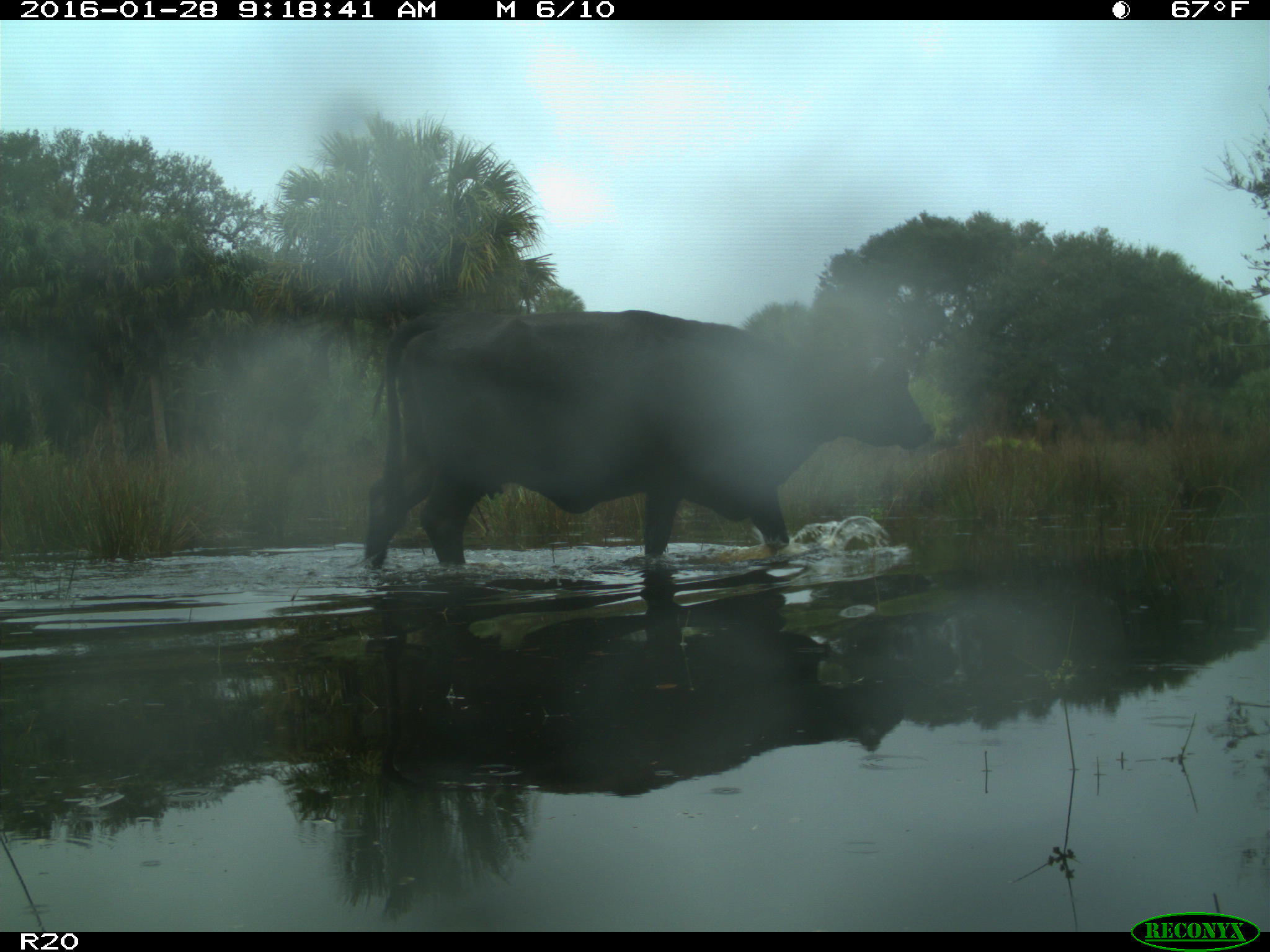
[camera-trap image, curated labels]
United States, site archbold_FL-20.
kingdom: Animalia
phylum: Chordata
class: Mammalia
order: Artiodactyla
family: Bovidae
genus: Bos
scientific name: Bos taurus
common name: domestic cow